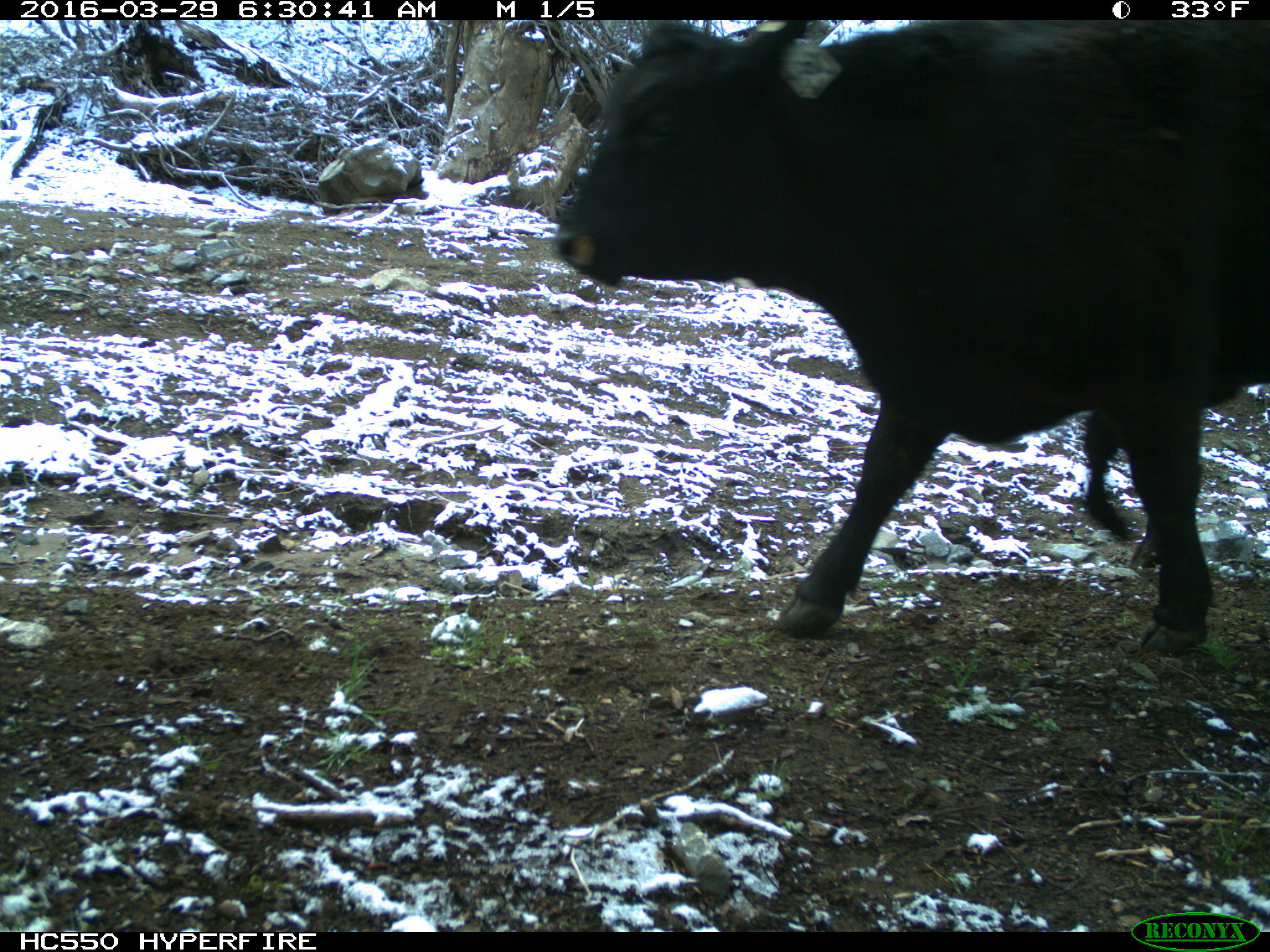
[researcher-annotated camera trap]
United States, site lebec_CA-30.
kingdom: Animalia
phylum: Chordata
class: Mammalia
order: Artiodactyla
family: Bovidae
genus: Bos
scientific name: Bos taurus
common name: domestic cow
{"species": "Bos taurus (domestic cow)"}